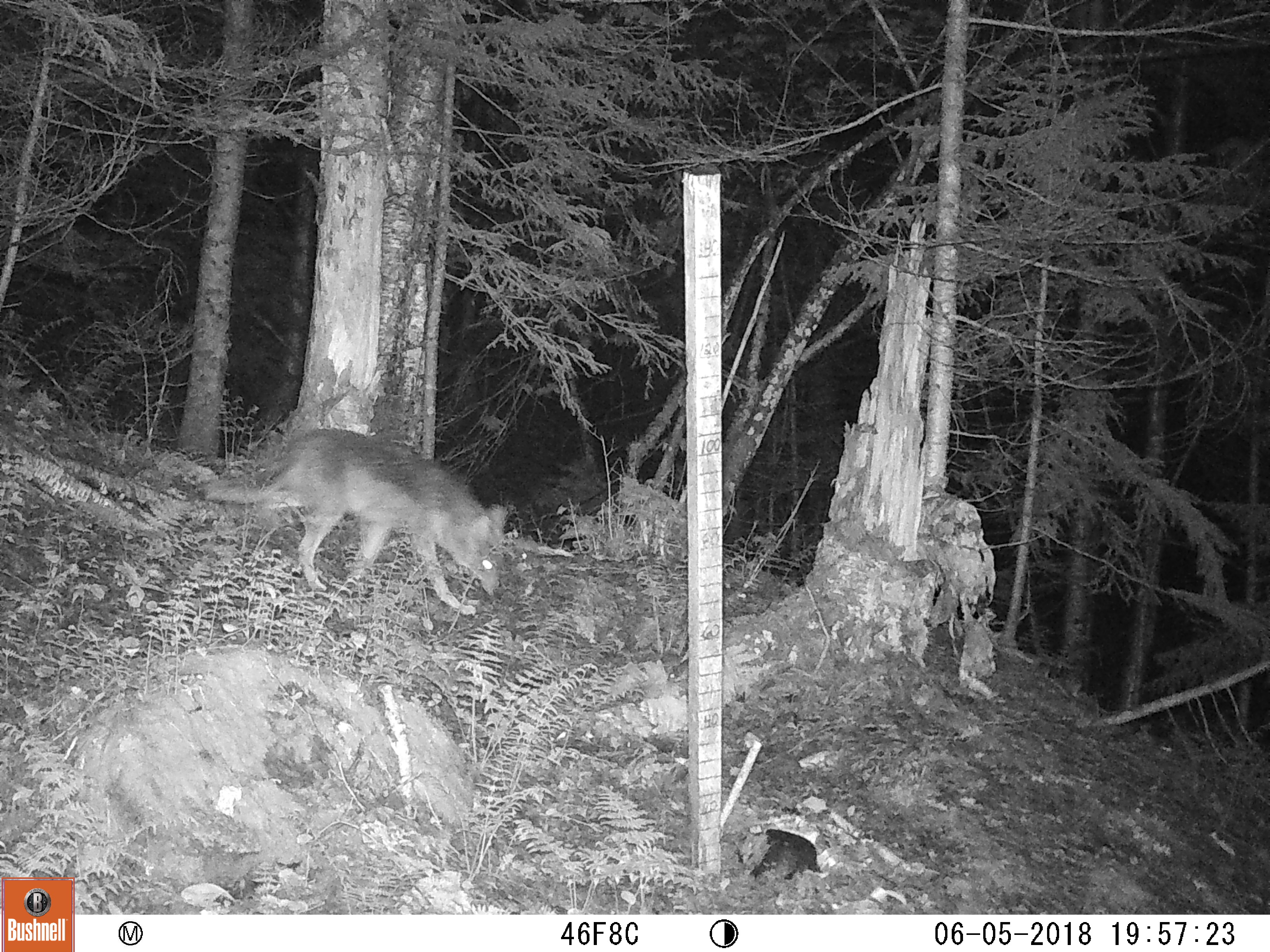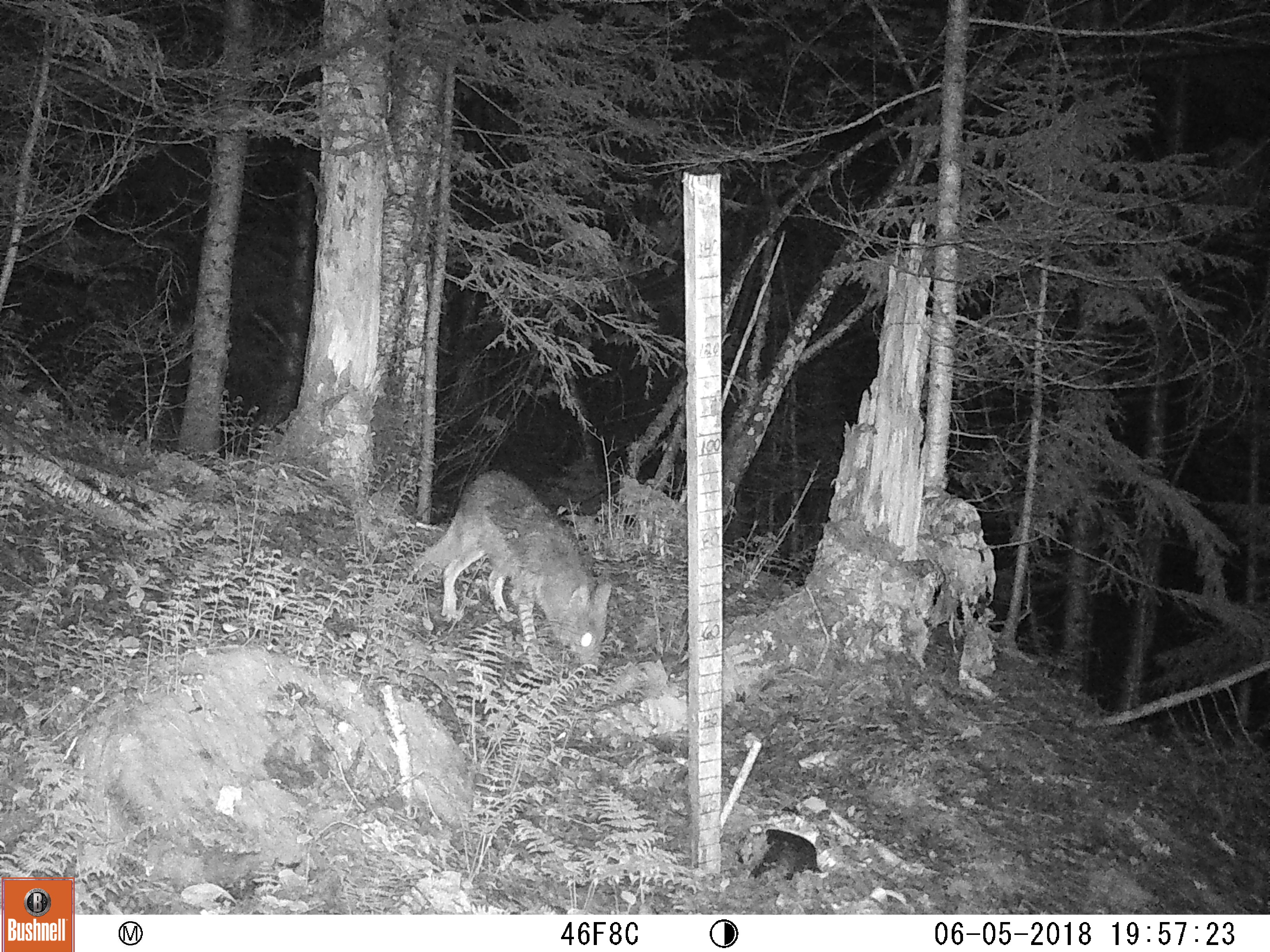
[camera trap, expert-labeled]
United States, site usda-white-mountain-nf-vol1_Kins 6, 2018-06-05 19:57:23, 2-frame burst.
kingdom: Animalia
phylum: Chordata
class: Mammalia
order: Carnivora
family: Canidae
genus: Canis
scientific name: Canis latrans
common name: coyote